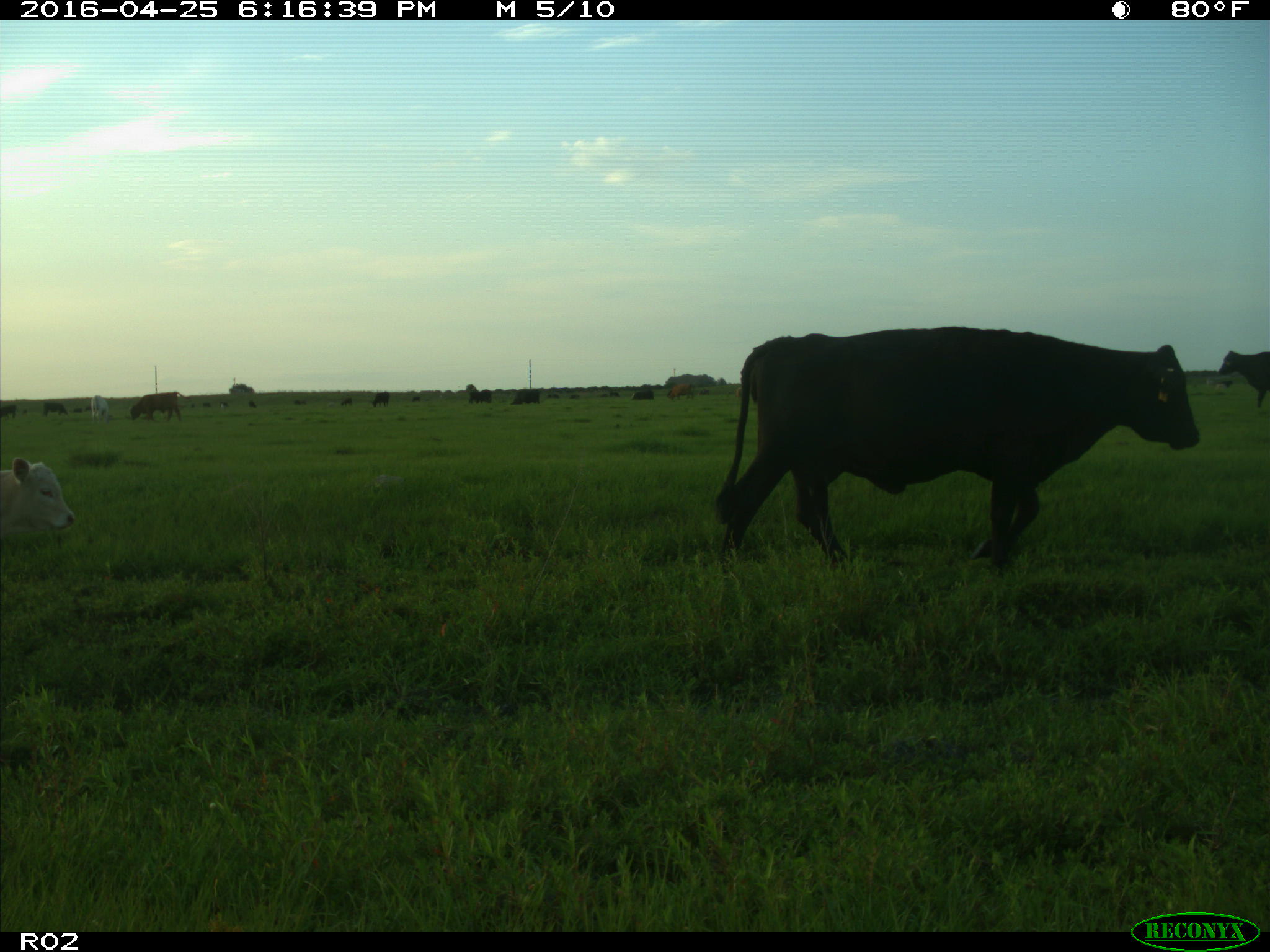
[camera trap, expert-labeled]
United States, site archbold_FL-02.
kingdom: Animalia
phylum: Chordata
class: Mammalia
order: Artiodactyla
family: Bovidae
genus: Bos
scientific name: Bos taurus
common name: domestic cow